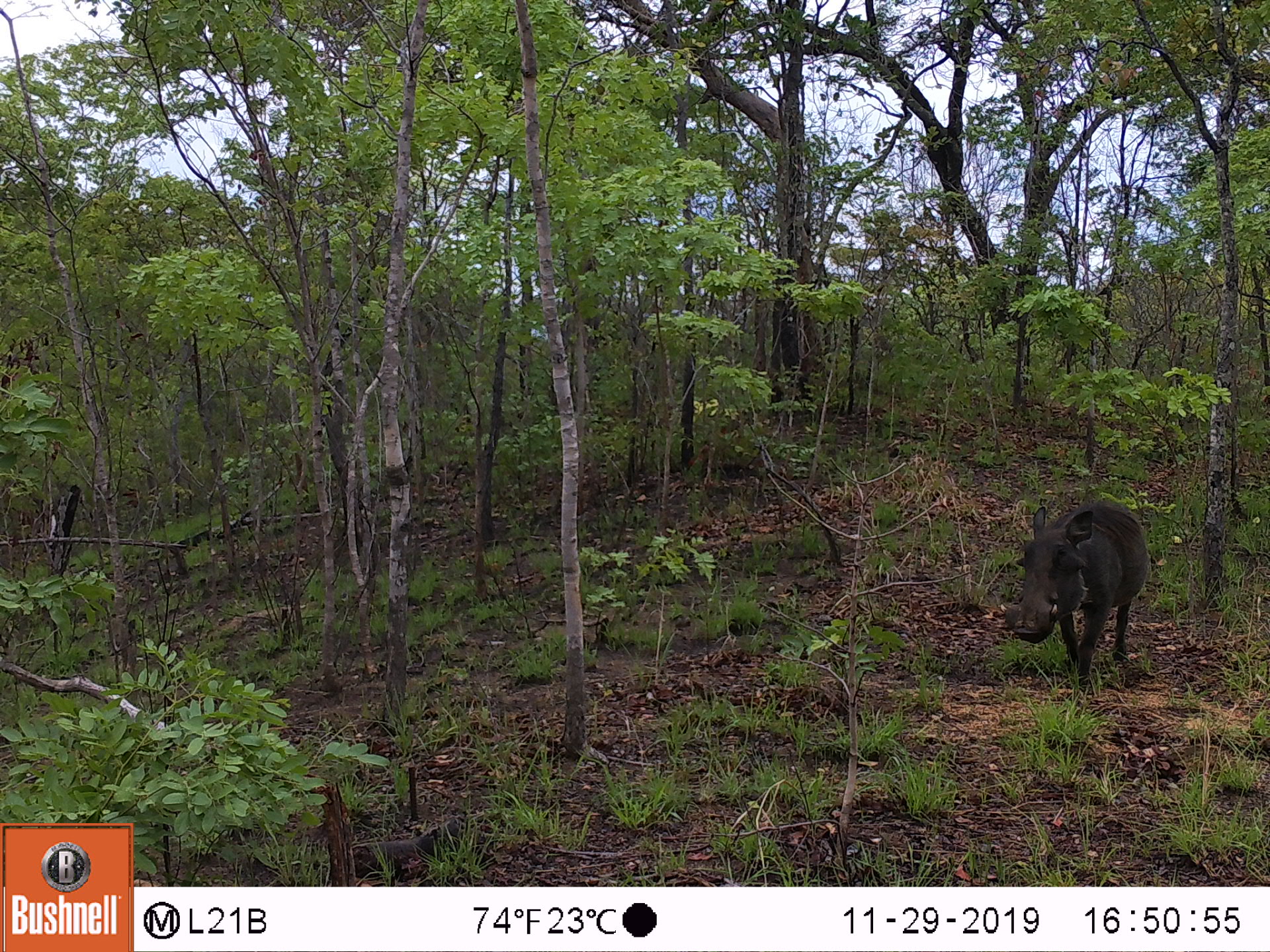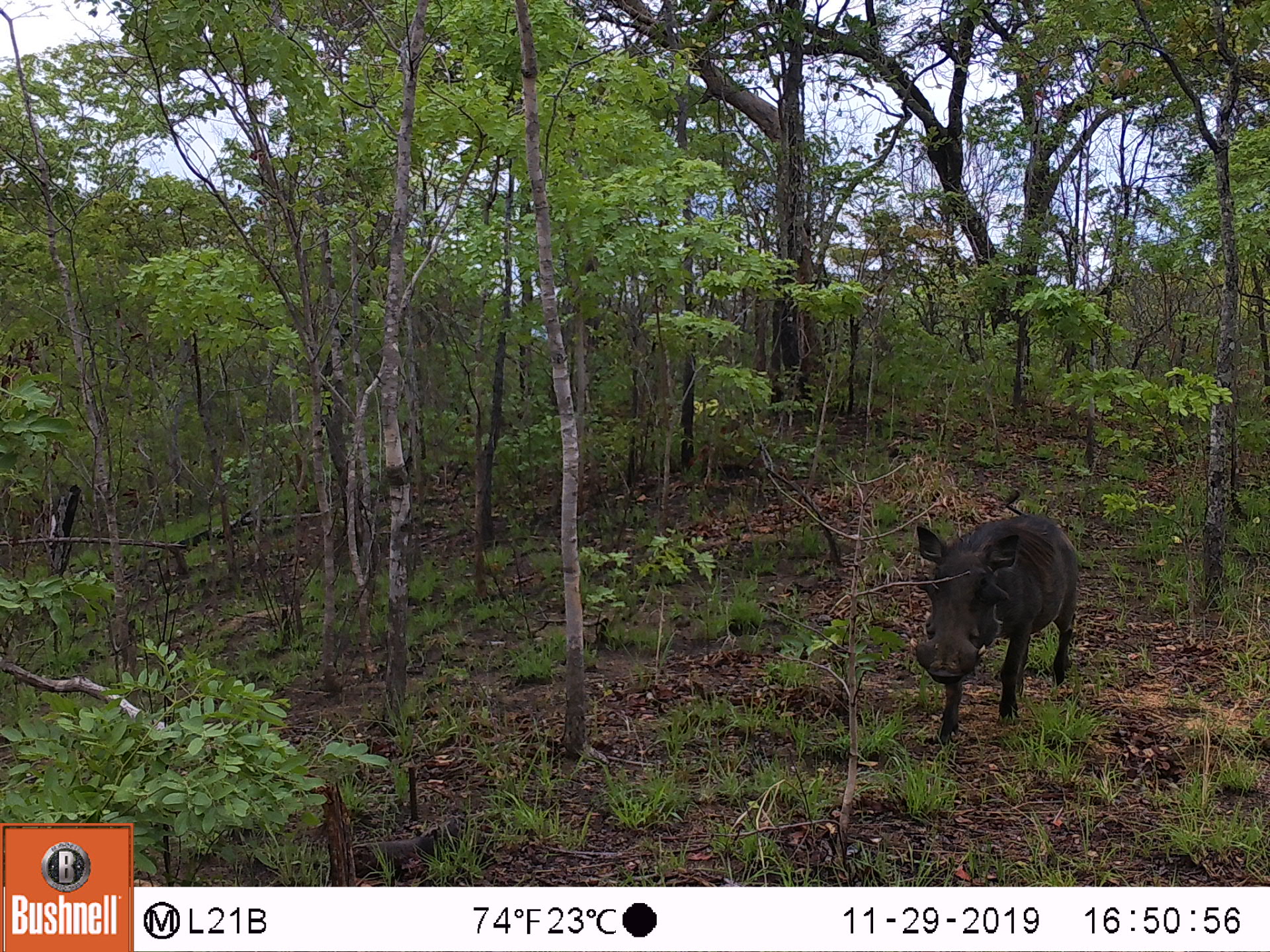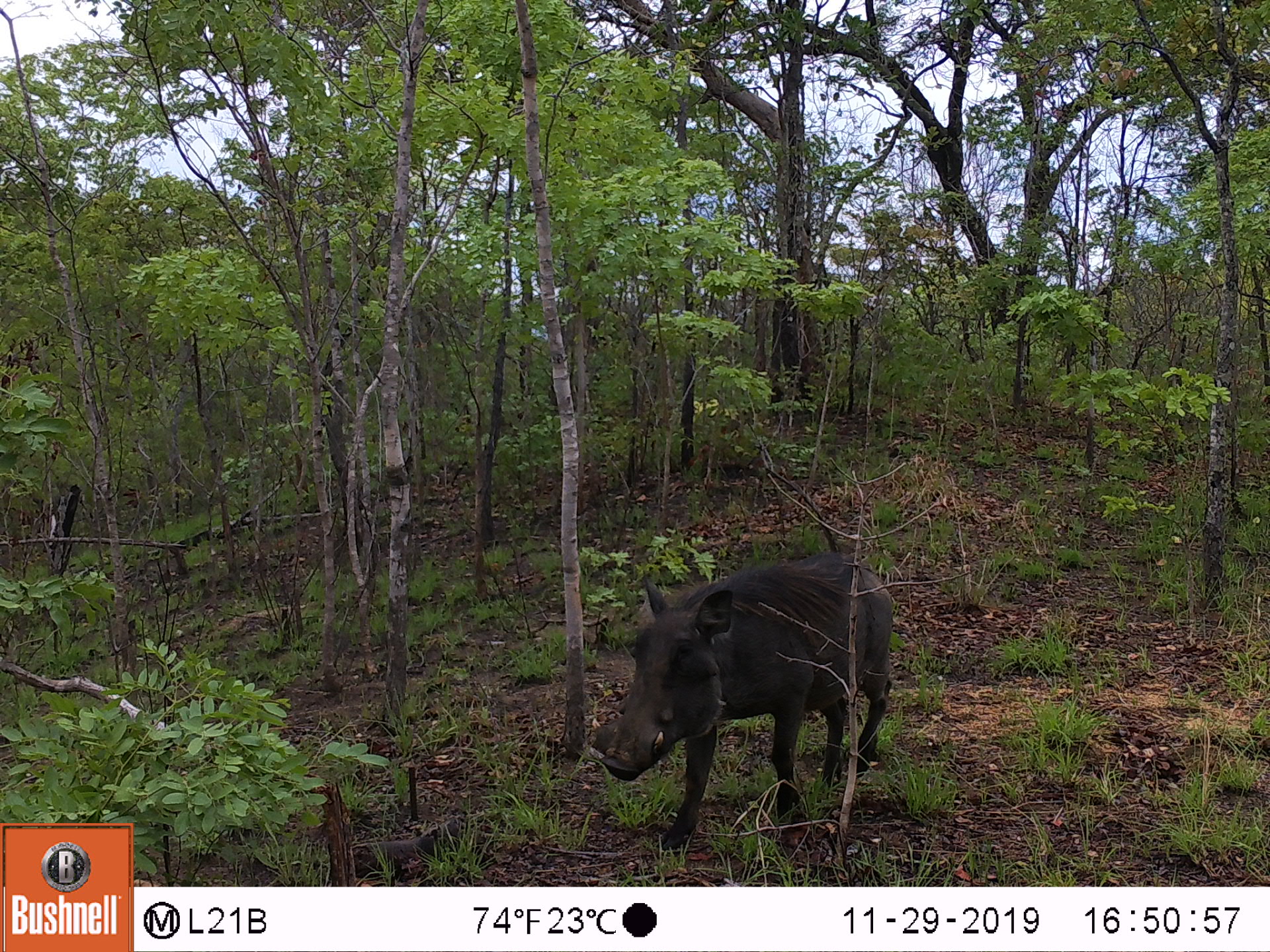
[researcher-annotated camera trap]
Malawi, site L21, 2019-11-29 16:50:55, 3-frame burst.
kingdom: Animalia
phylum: Chordata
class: Mammalia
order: Artiodactyla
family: Suidae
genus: Phacochoerus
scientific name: Phacochoerus africanus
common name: common warthog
Common warthog (Phacochoerus africanus), count 1.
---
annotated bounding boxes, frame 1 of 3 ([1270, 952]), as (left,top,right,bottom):
common warthog: (991,488,1150,688)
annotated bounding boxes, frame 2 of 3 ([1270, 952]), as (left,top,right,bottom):
common warthog: (905,503,1082,749)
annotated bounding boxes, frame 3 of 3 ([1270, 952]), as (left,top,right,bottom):
common warthog: (585,550,899,850)